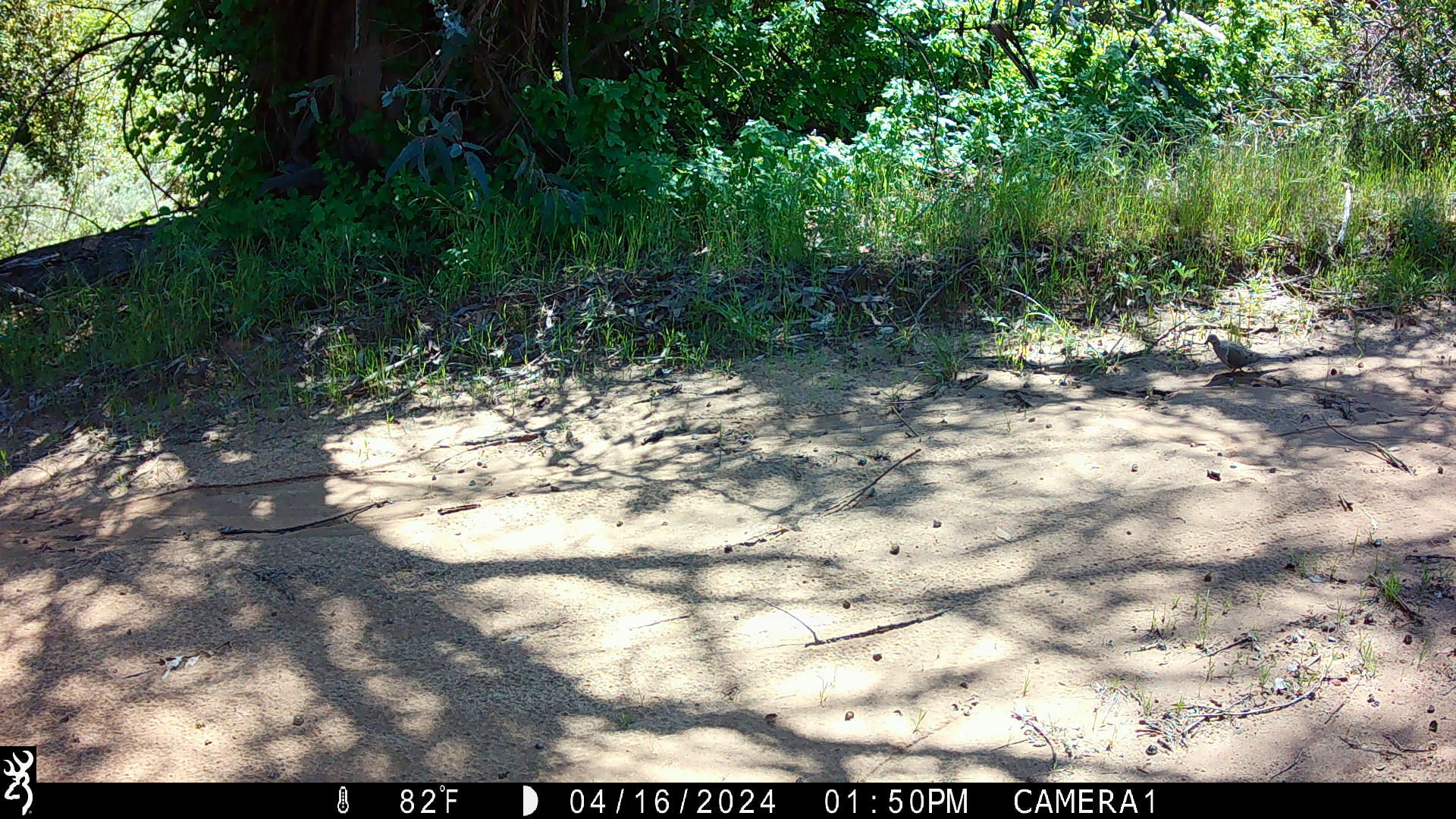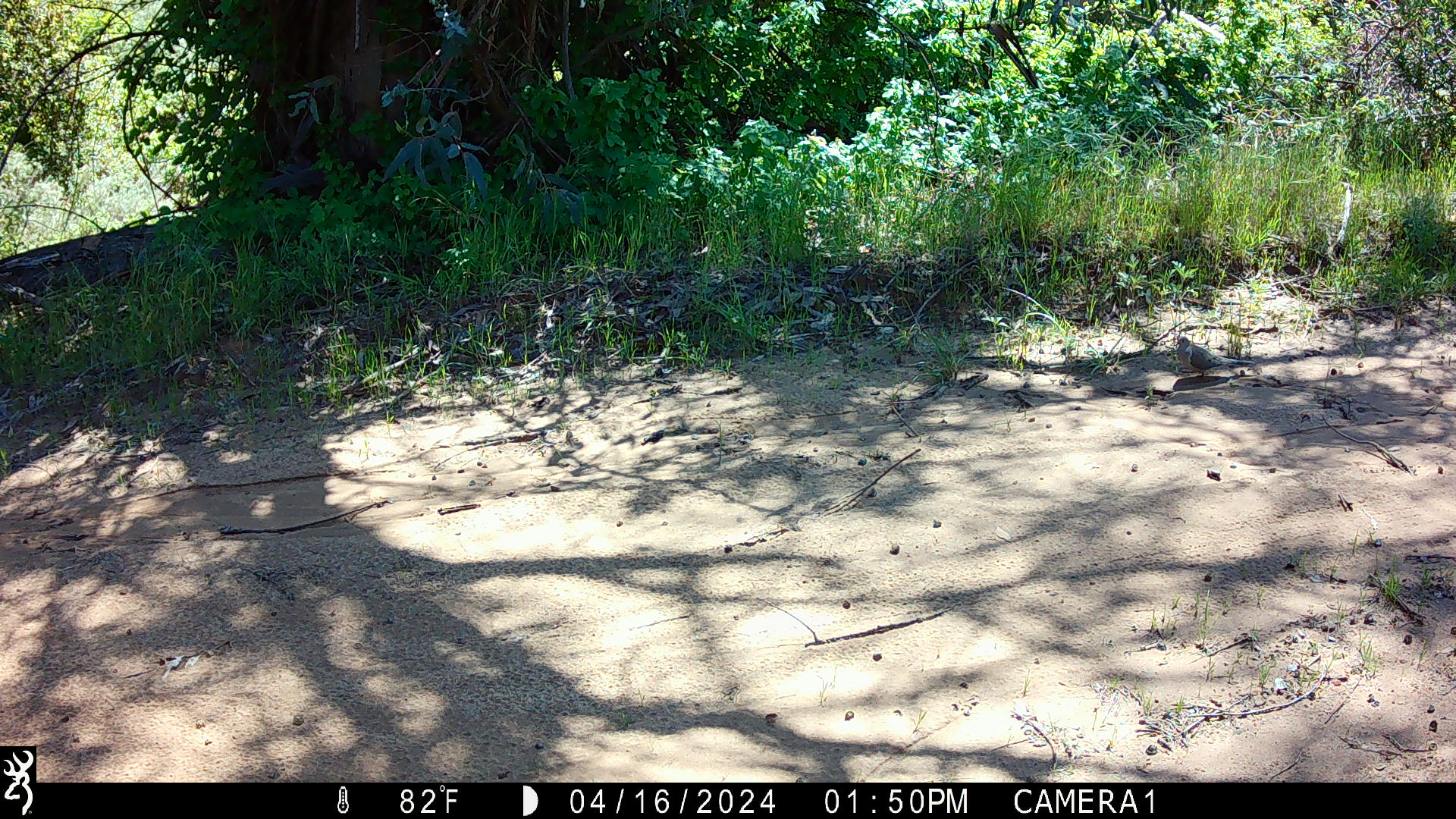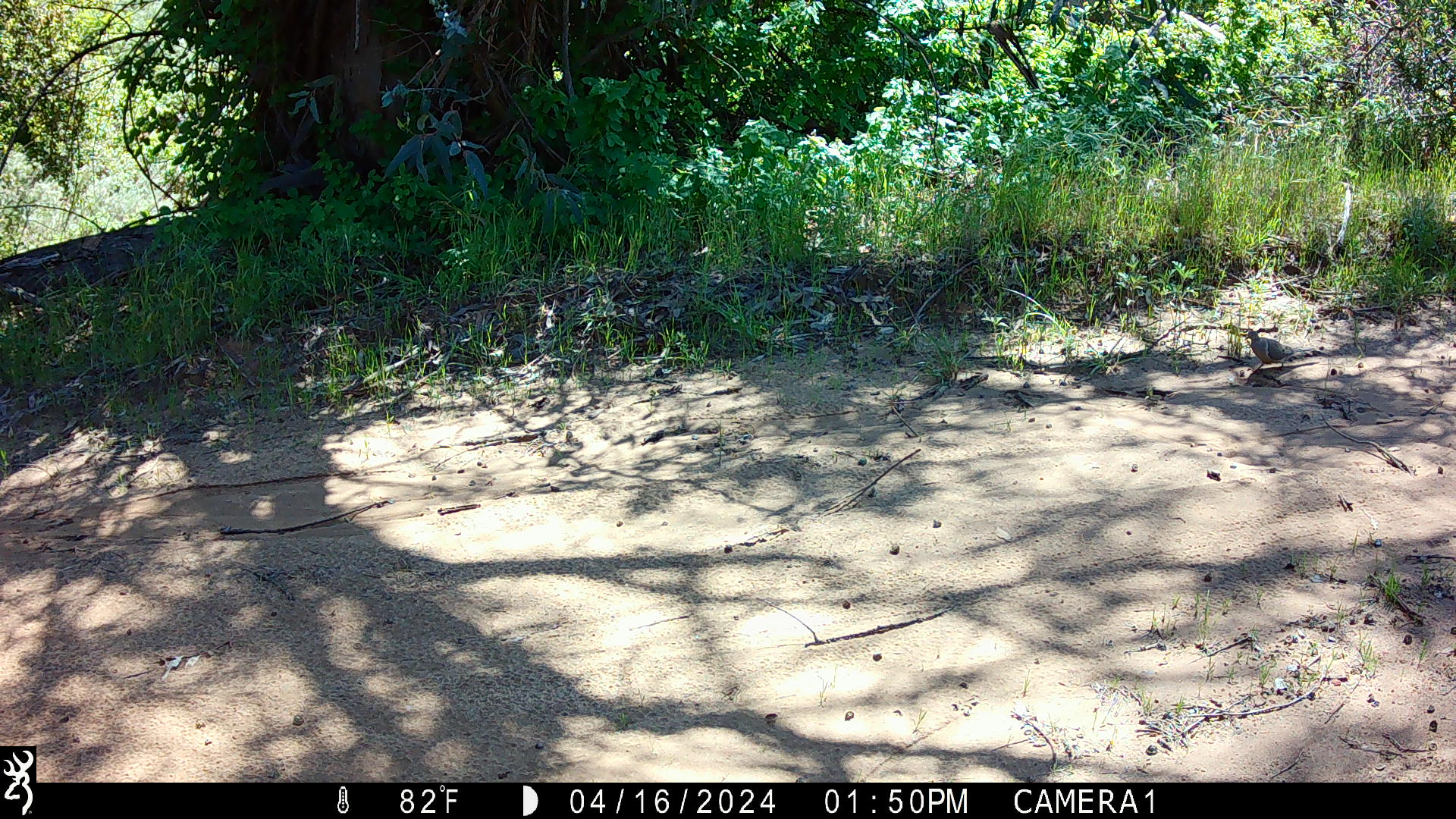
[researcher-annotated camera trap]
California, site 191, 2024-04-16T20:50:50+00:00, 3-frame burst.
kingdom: Animalia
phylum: Chordata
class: Aves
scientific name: Aves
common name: bird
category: unknown bird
Unknown bird (bird) (Aves).